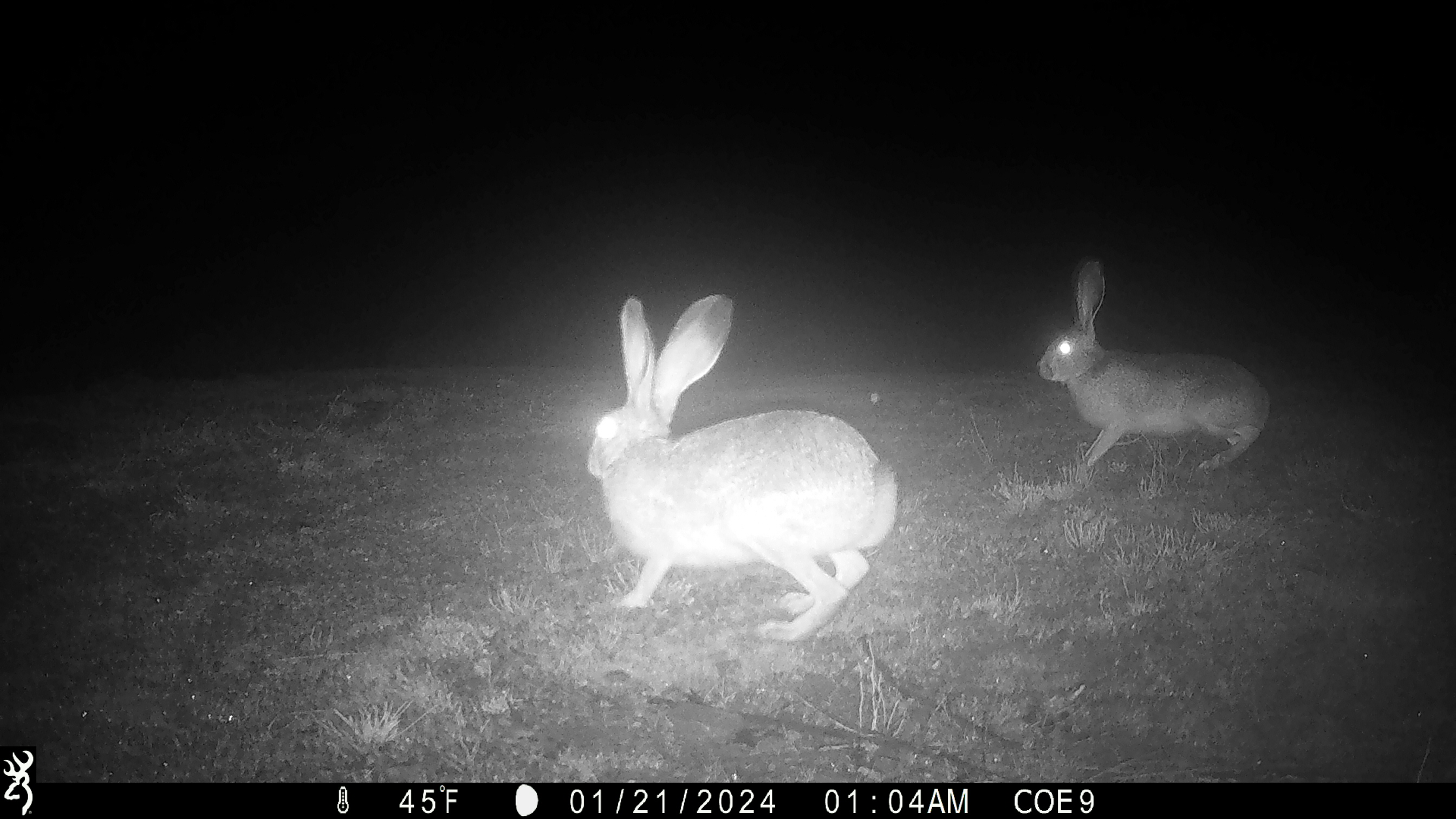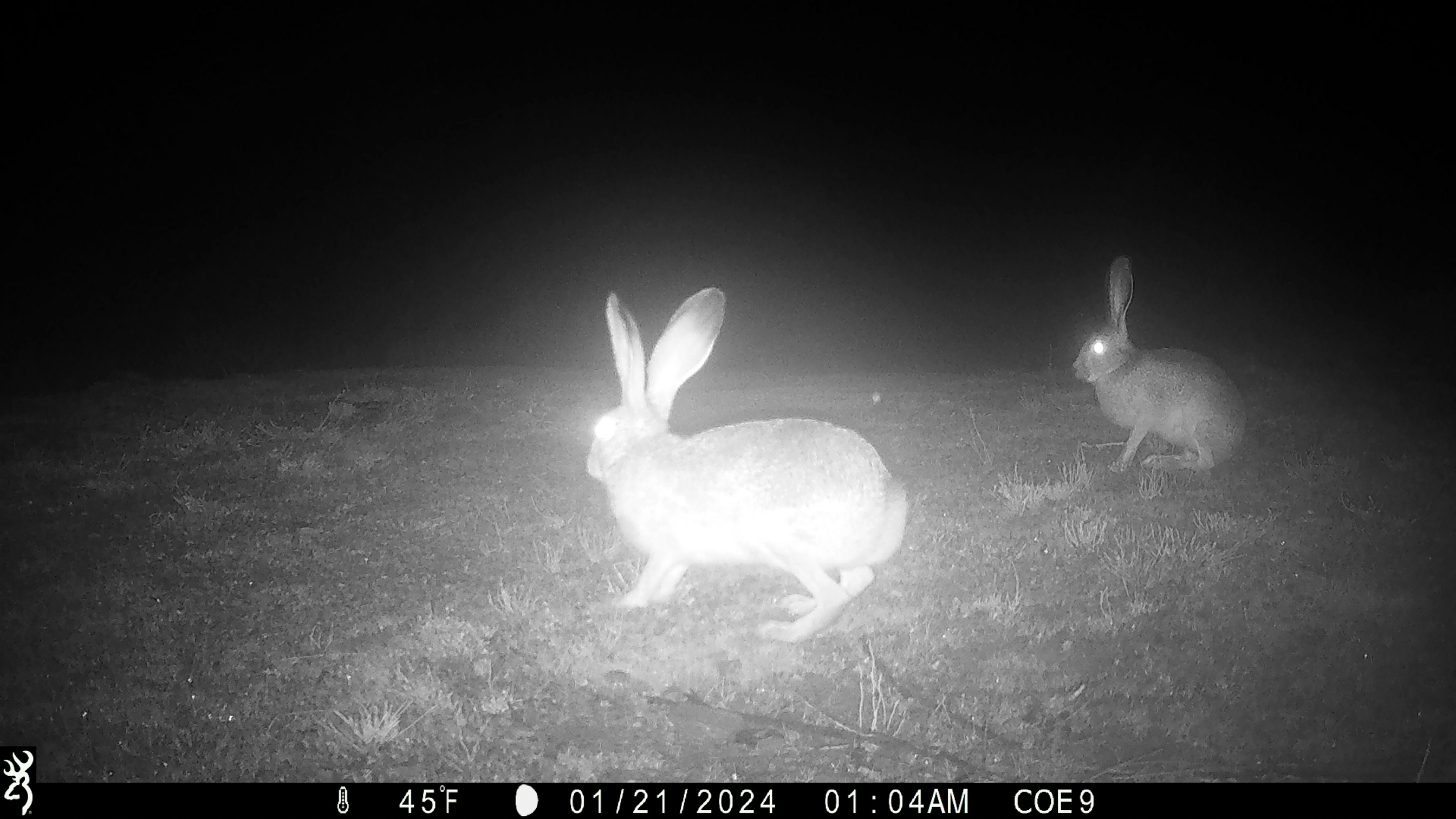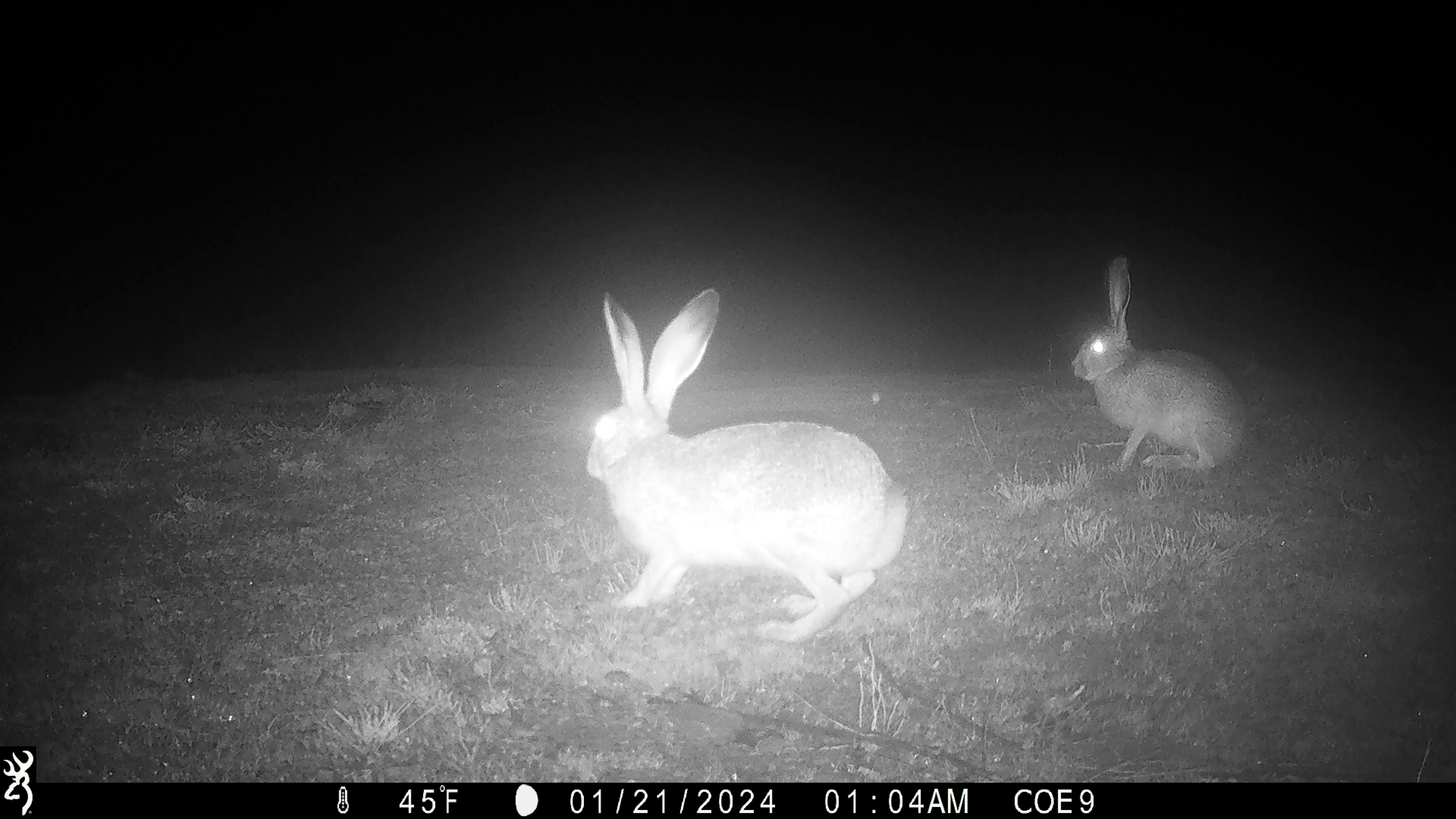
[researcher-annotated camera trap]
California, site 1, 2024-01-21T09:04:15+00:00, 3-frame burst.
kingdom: Animalia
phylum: Chordata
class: Mammalia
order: Lagomorpha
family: Leporidae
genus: Lepus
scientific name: Lepus californicus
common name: black-tailed jackrabbit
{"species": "black-tailed jackrabbit (Lepus californicus)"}